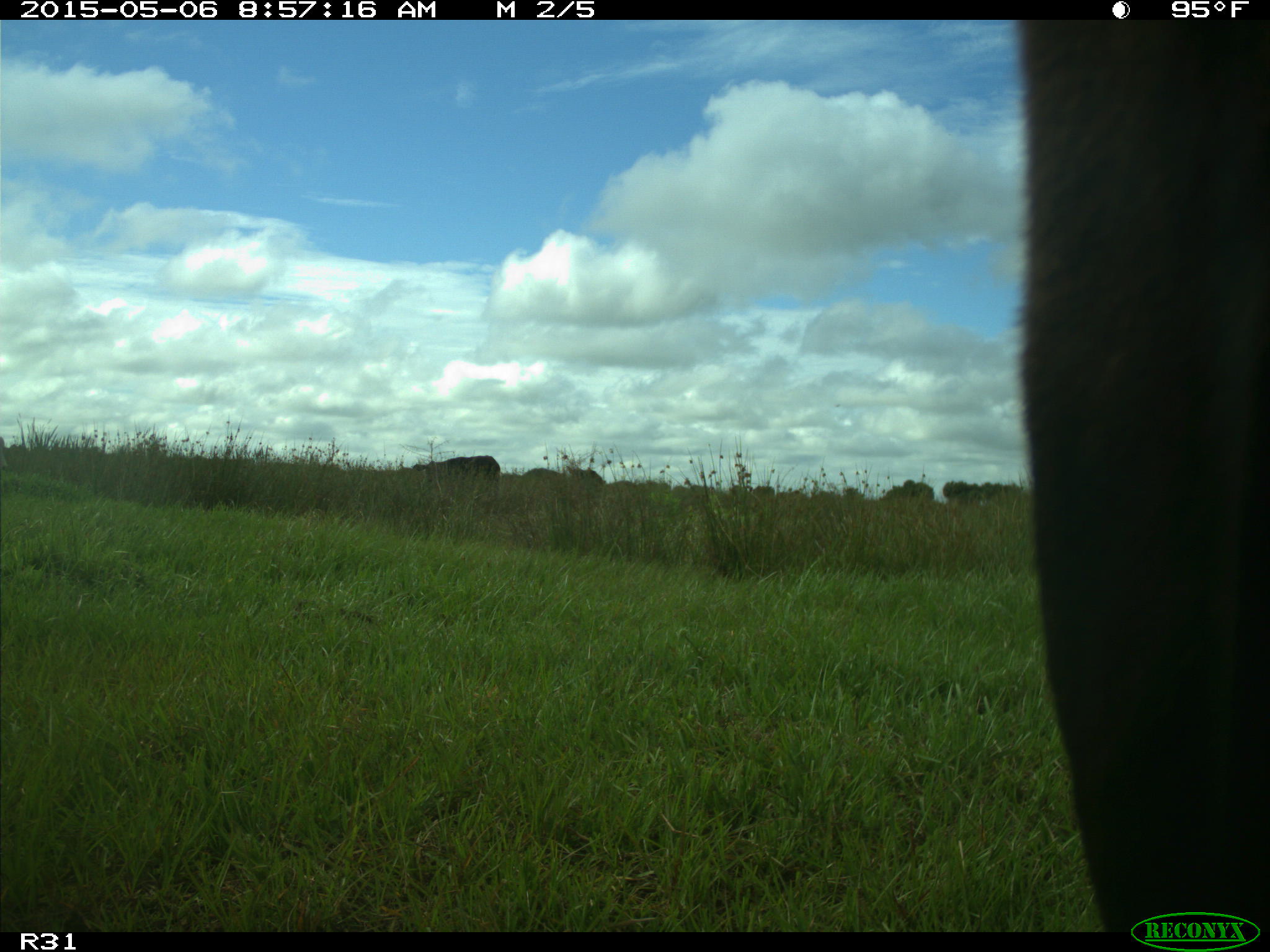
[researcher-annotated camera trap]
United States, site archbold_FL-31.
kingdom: Animalia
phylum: Chordata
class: Mammalia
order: Artiodactyla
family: Bovidae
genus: Bos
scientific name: Bos taurus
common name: domestic cow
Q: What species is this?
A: Bos taurus (domestic cow).